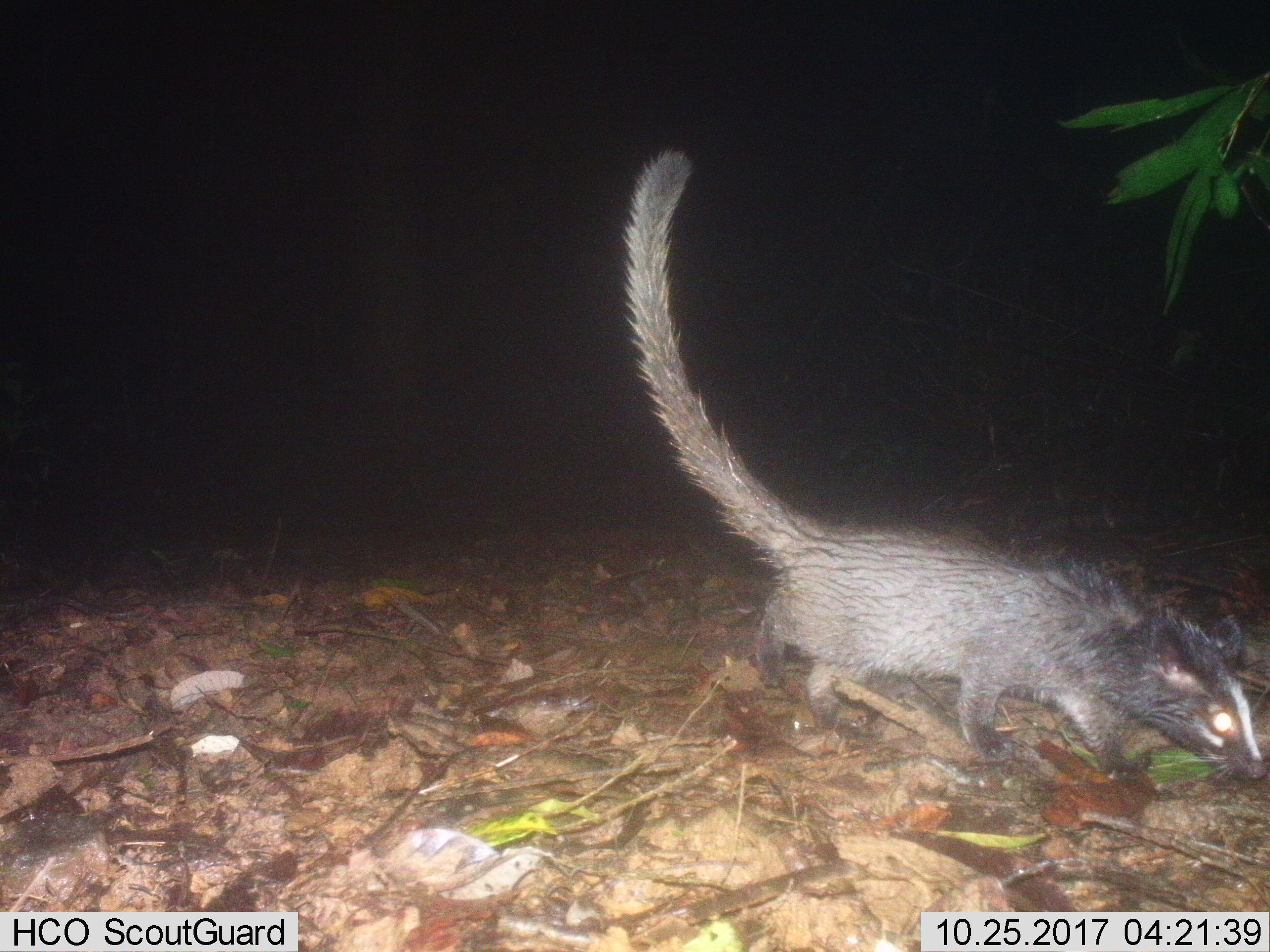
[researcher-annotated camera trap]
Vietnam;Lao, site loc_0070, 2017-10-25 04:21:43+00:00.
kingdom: Animalia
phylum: Chordata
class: Mammalia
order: Carnivora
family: Viverridae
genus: Paguma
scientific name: Paguma larvata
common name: masked palm civet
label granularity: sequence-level